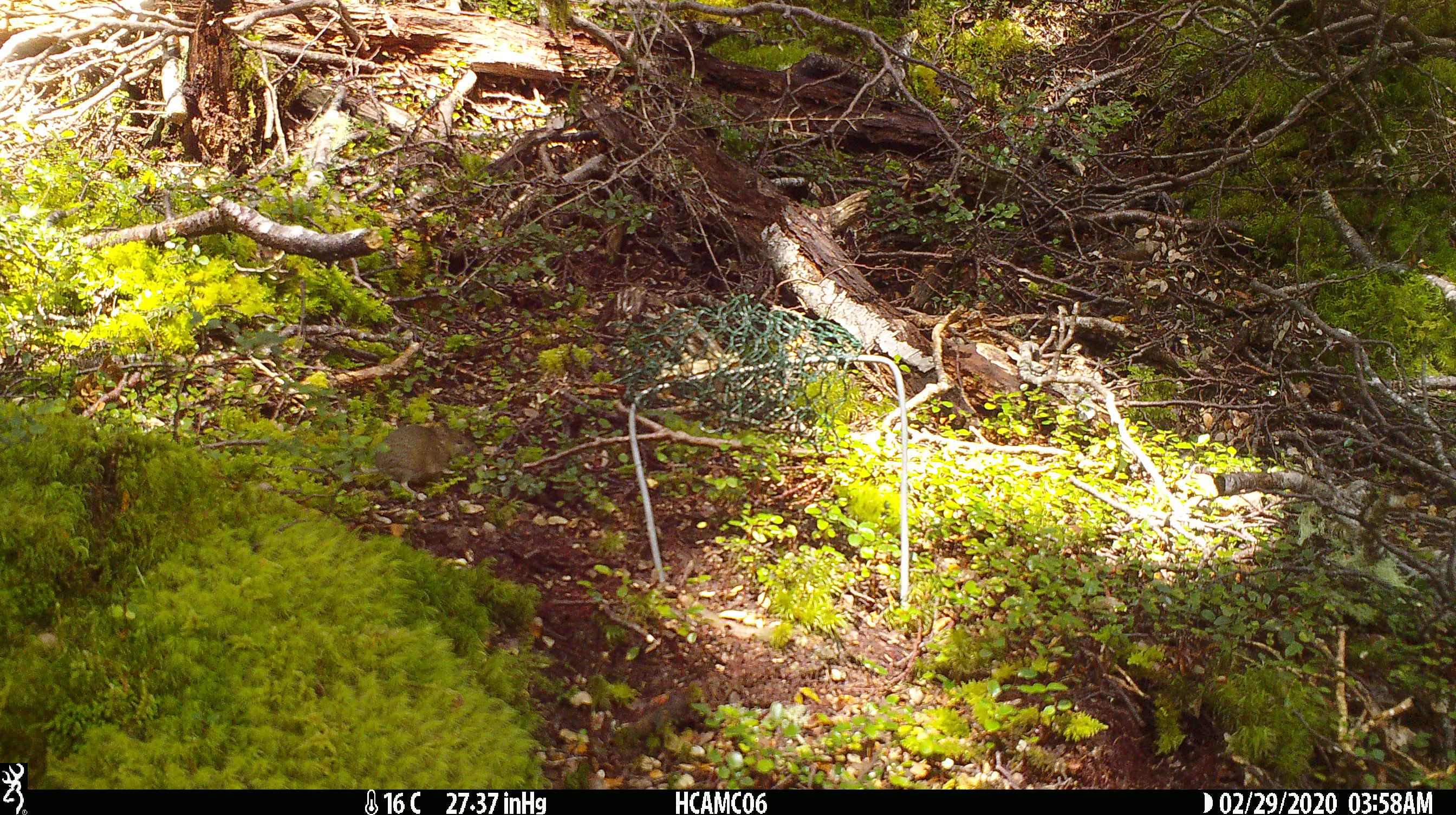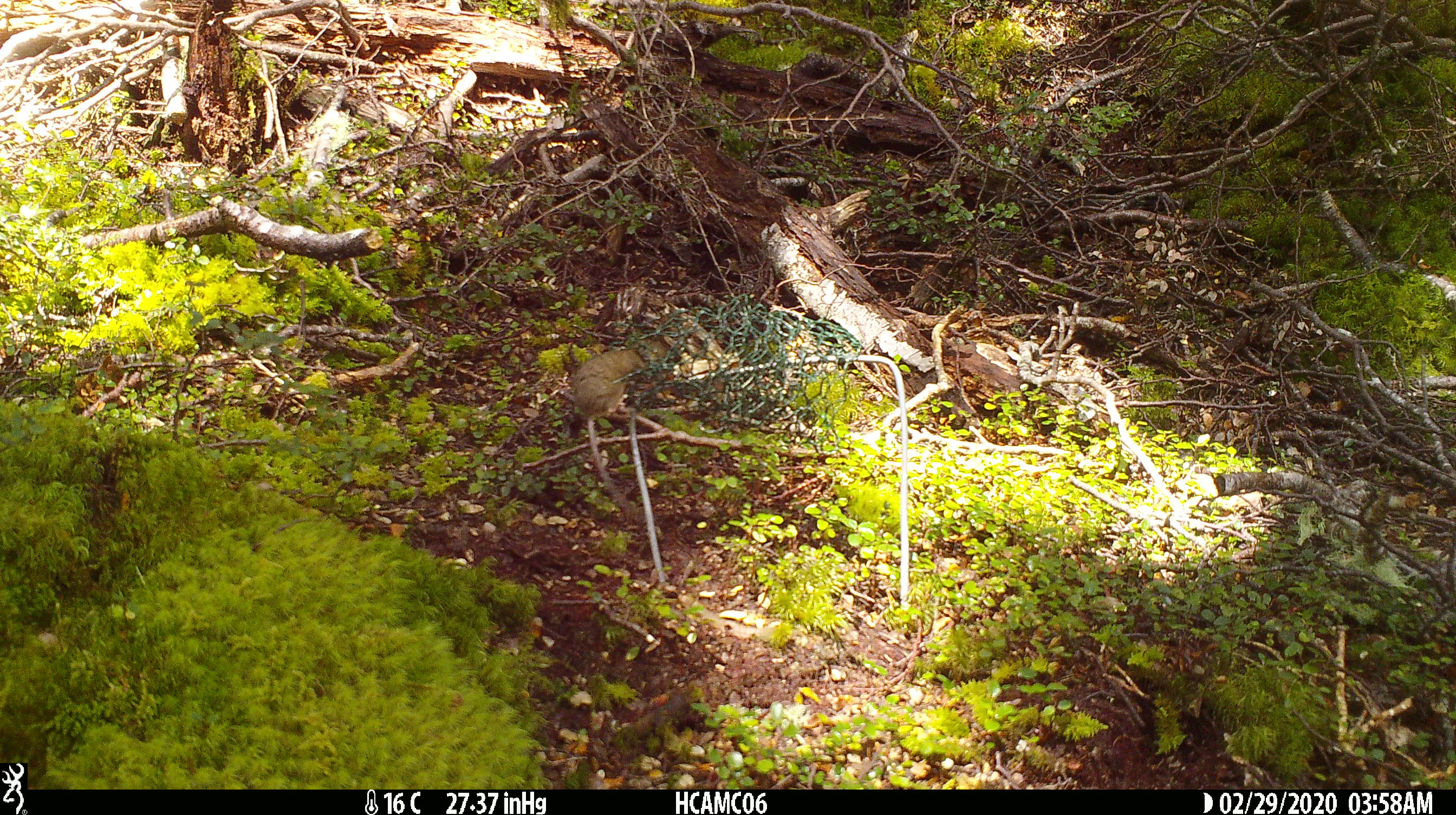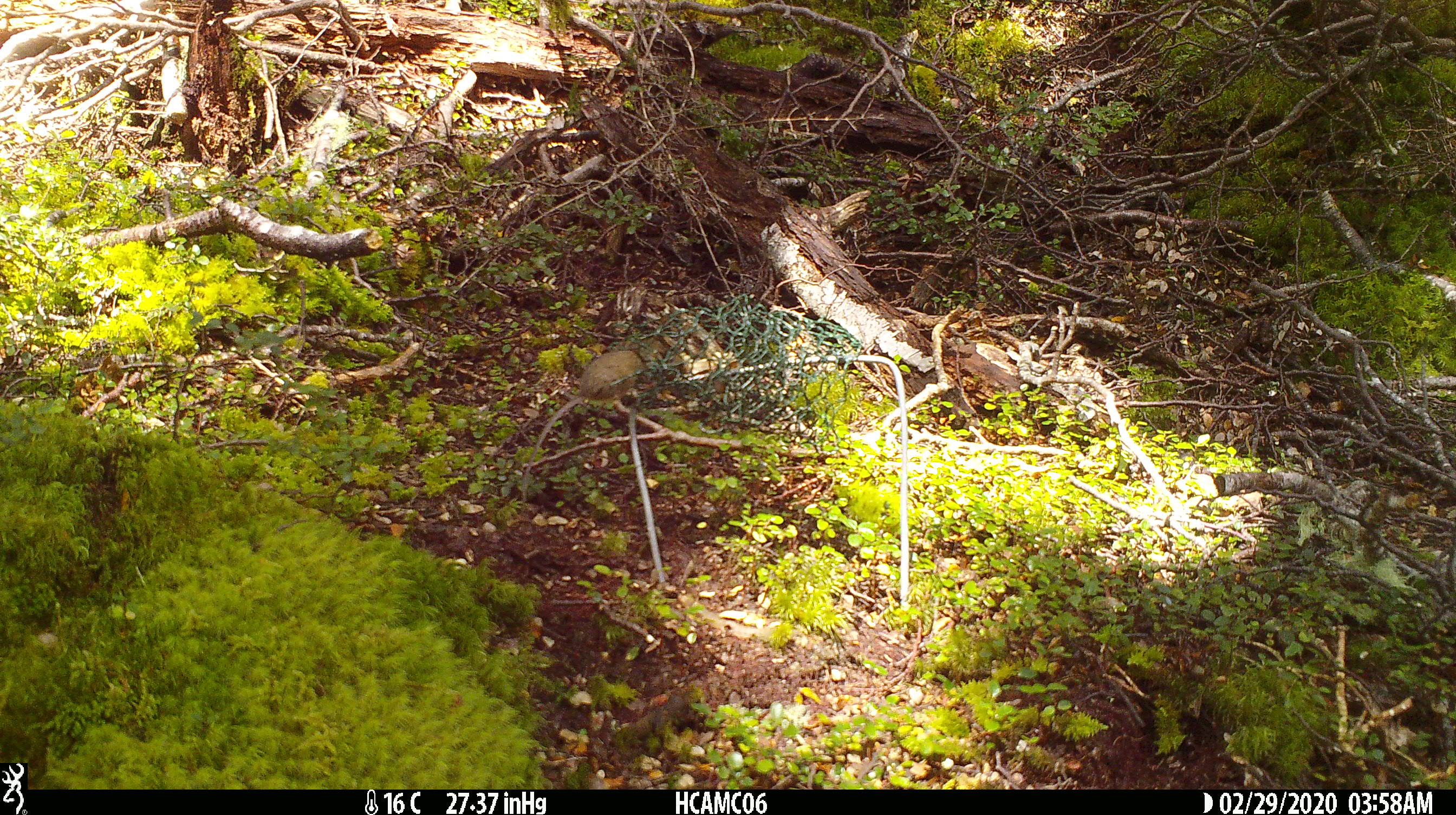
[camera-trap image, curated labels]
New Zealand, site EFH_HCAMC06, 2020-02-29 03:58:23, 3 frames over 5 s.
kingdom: Animalia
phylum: Chordata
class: Mammalia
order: Rodentia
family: Muridae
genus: Mus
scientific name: Mus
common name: mouse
Mouse (Mus).